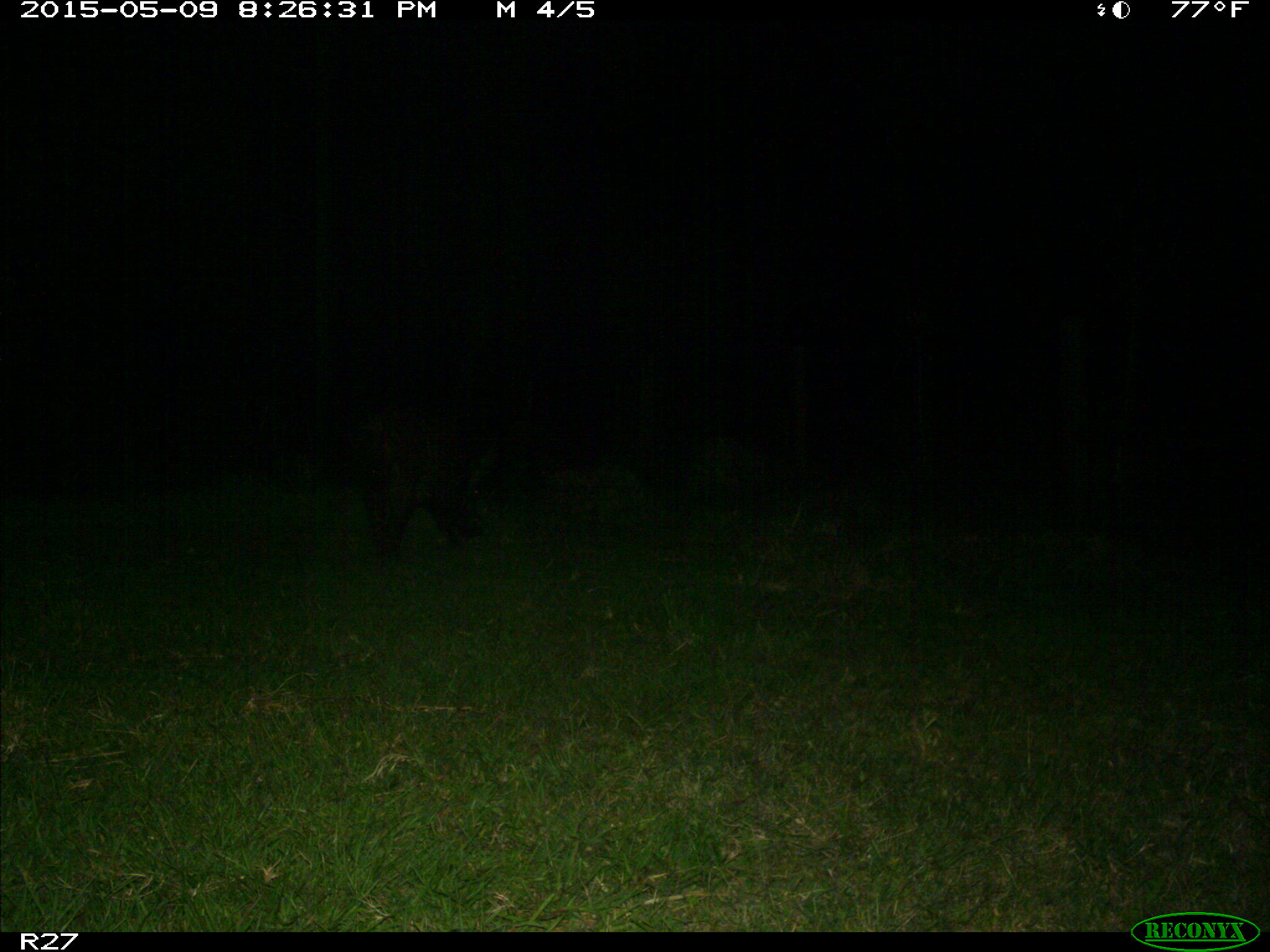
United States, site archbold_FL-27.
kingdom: Animalia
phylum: Chordata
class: Mammalia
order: Artiodactyla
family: Suidae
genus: Sus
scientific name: Sus scrofa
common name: wild boar